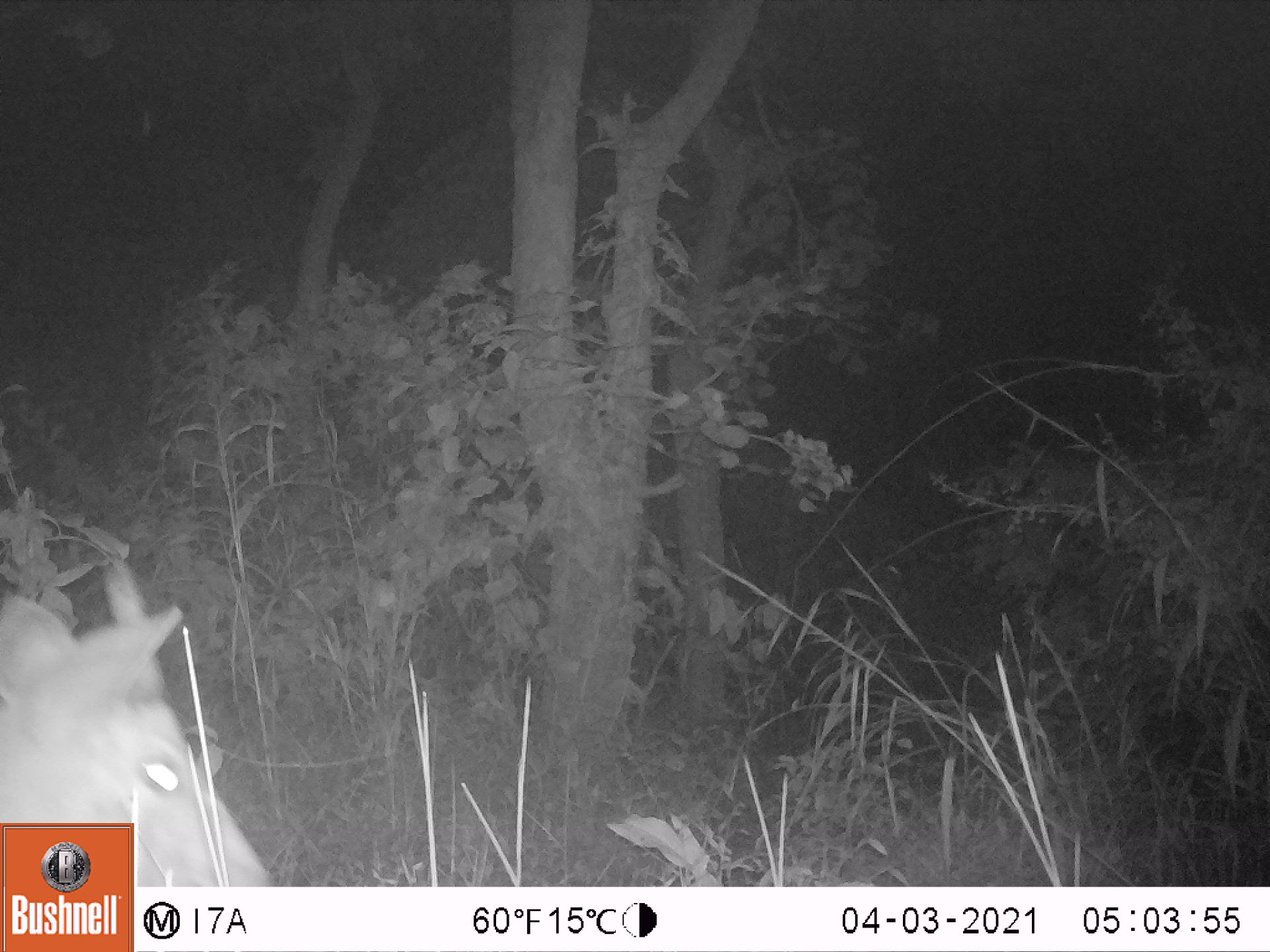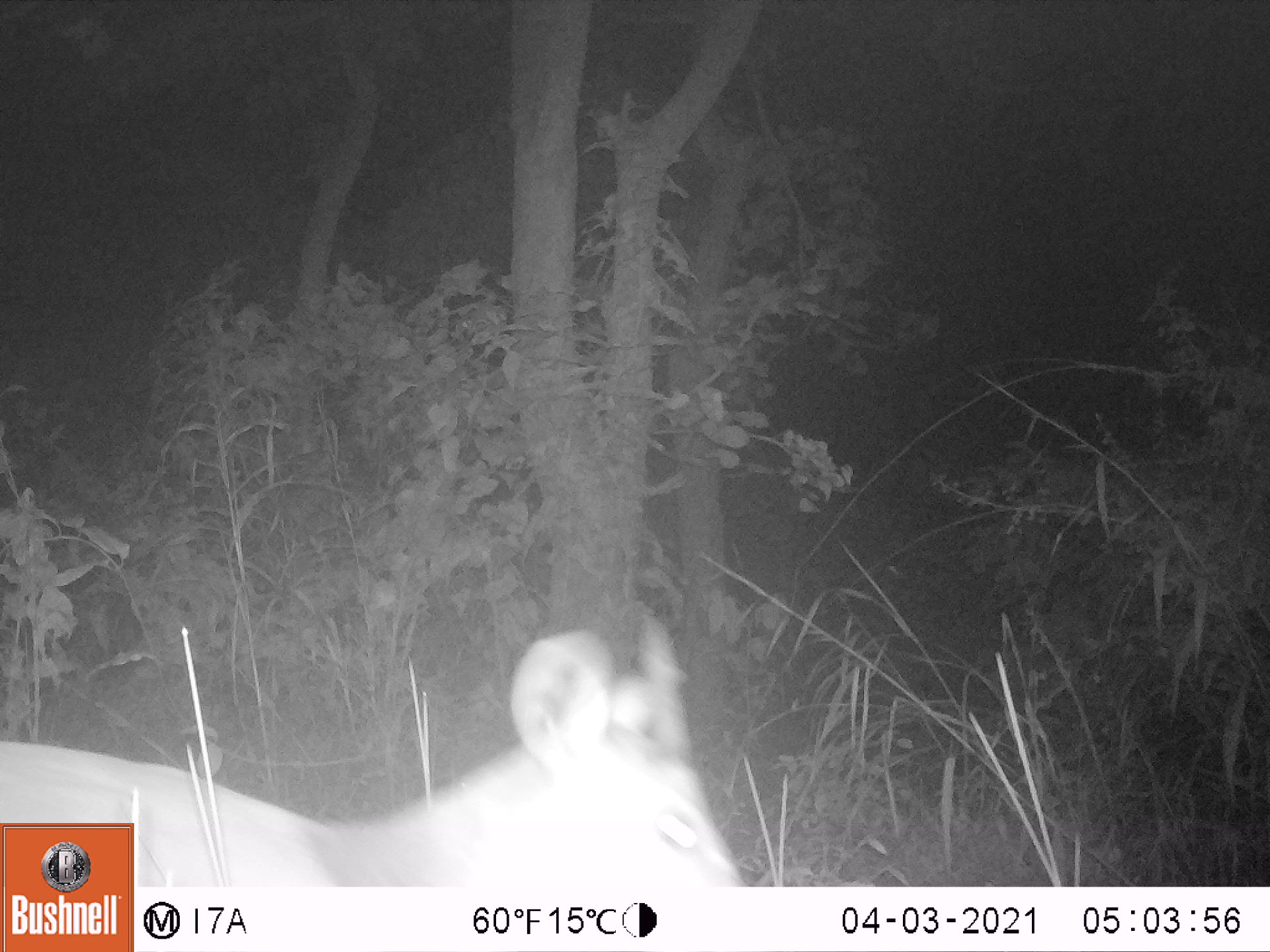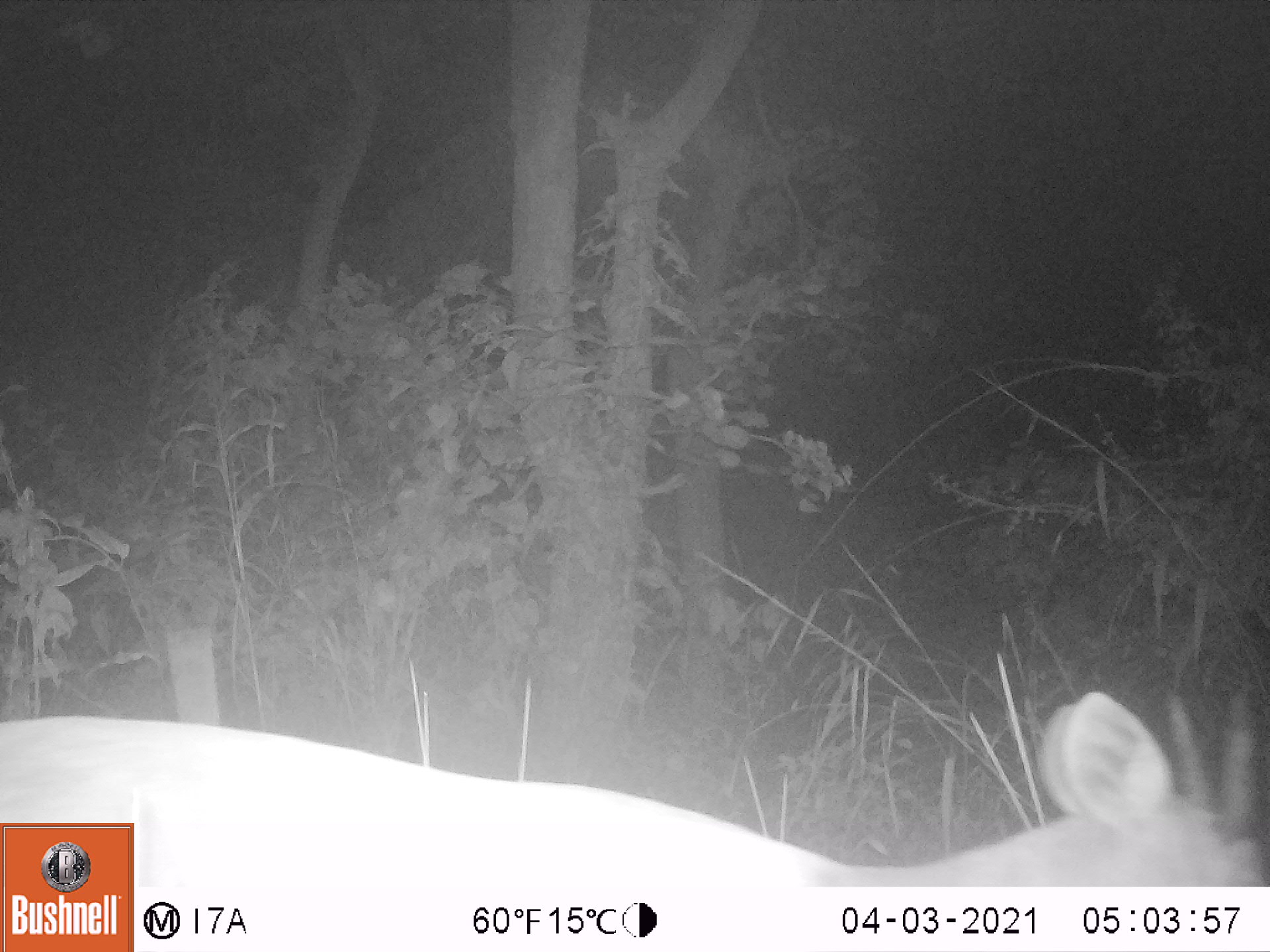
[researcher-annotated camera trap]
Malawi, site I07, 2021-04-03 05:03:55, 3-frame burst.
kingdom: Animalia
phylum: Chordata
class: Mammalia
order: Artiodactyla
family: Bovidae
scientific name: Antilopinae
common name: small antelope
Small antelope (Antilopinae), count 1.